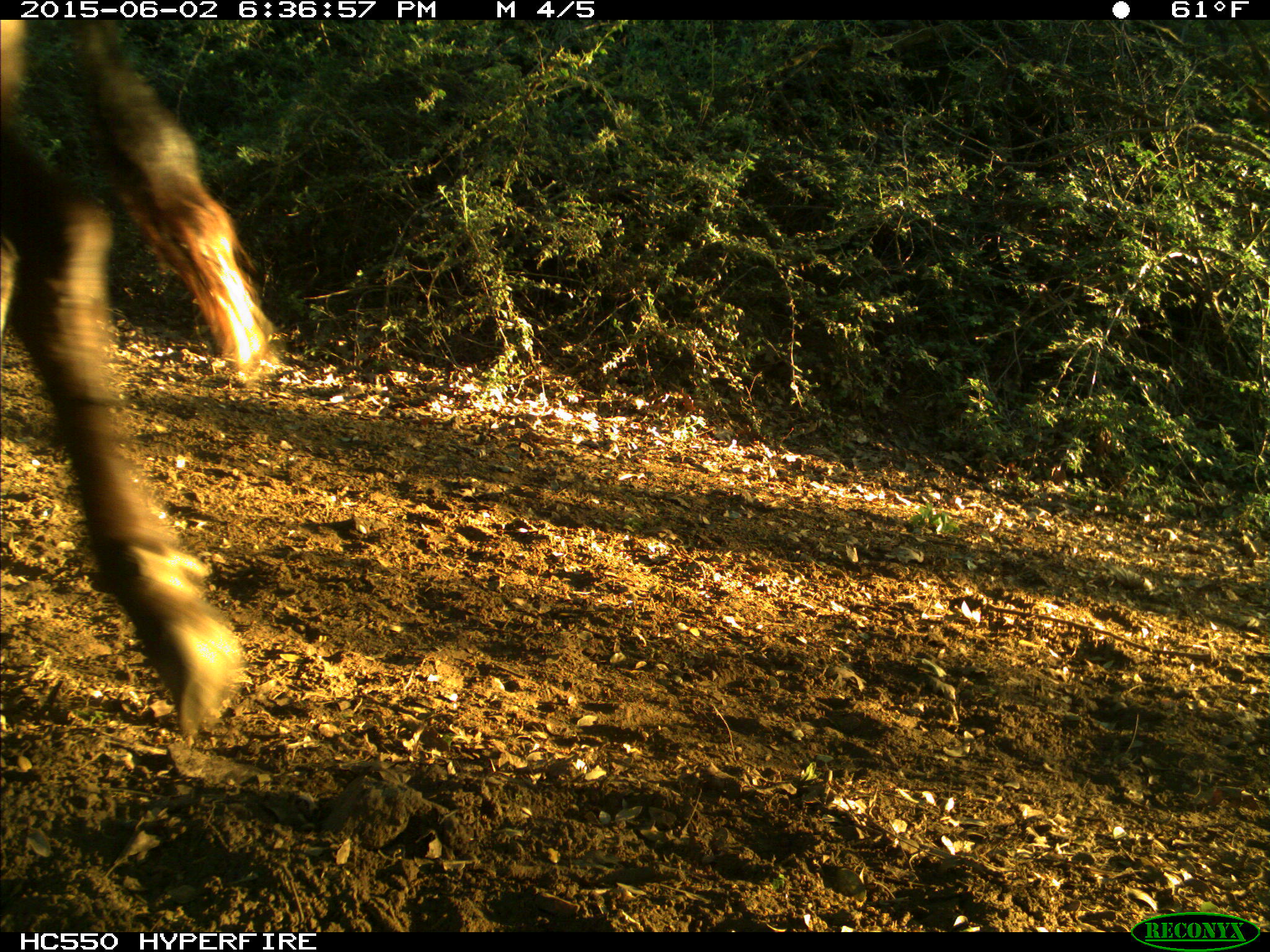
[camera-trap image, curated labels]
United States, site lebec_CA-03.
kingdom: Animalia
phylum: Chordata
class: Mammalia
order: Artiodactyla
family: Bovidae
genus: Bos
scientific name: Bos taurus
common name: domestic cow